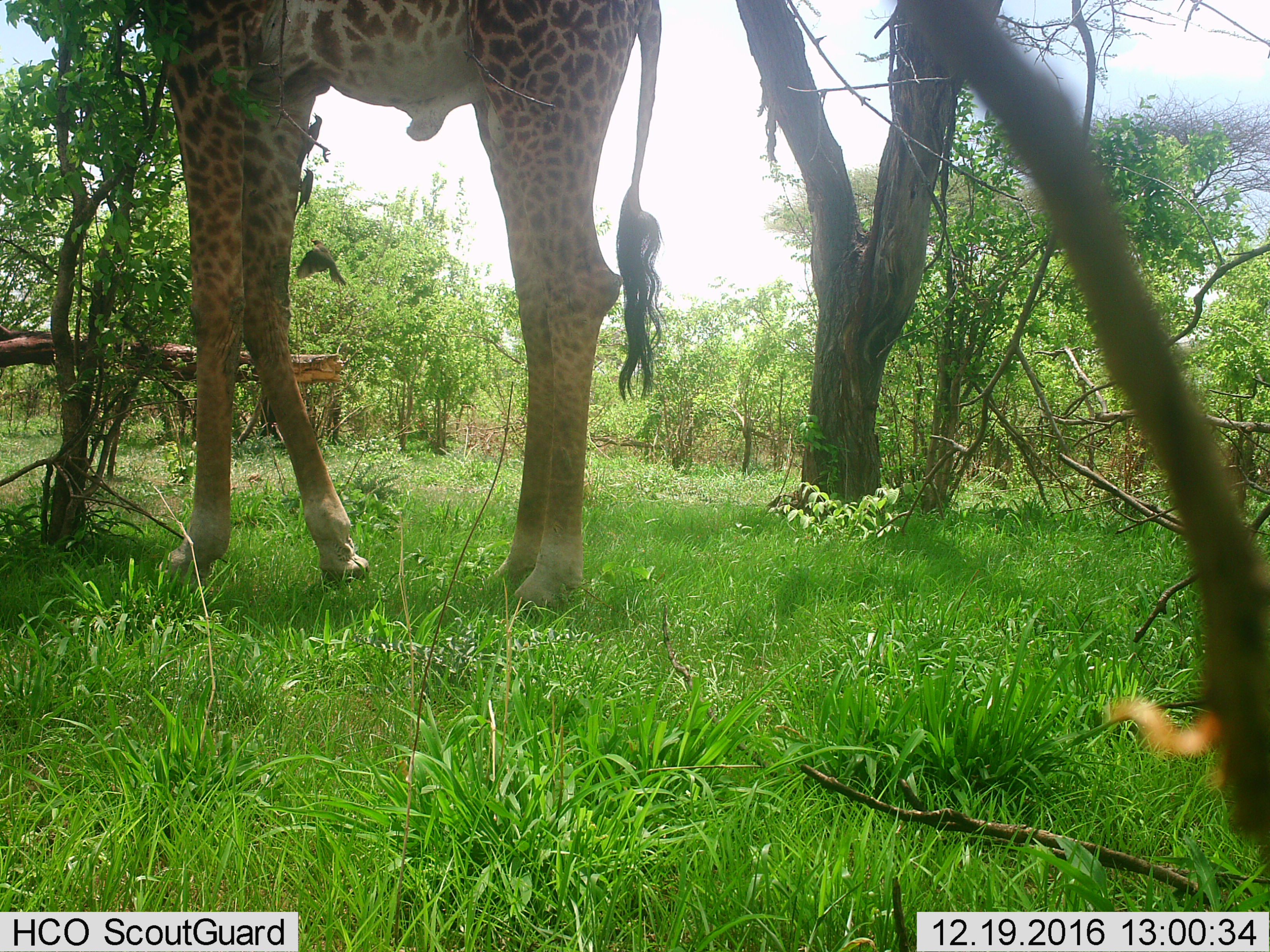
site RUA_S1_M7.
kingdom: Animalia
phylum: Chordata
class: Mammalia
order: Artiodactyla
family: Giraffidae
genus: Giraffa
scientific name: Giraffa camelopardalis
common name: giraffe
Giraffe (Giraffa camelopardalis), count 1. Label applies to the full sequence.